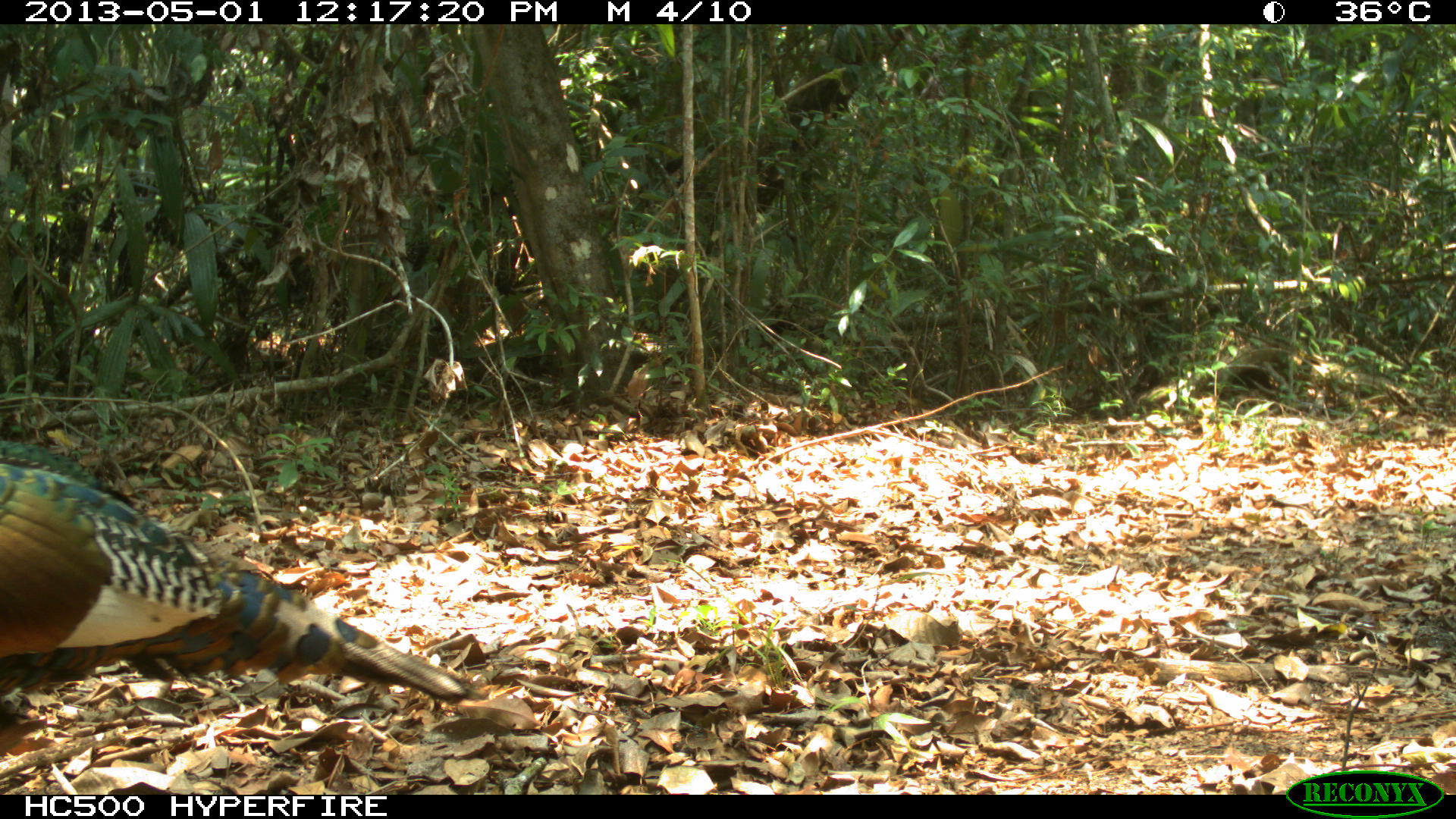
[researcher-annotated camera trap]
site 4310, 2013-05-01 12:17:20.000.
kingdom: Animalia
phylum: Chordata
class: Aves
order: Galliformes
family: Phasianidae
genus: Meleagris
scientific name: Meleagris ocellata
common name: ocellated turkey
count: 1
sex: male